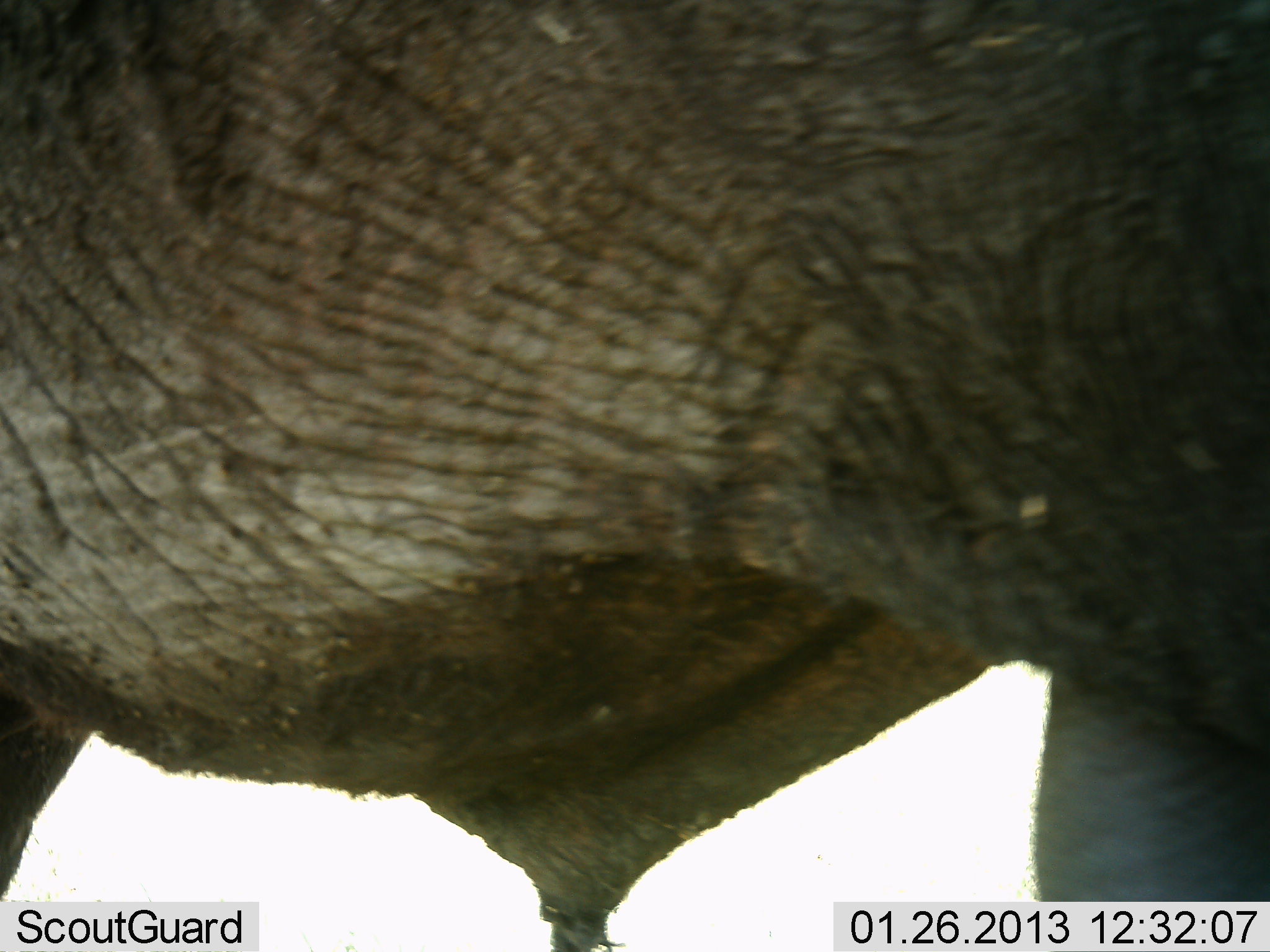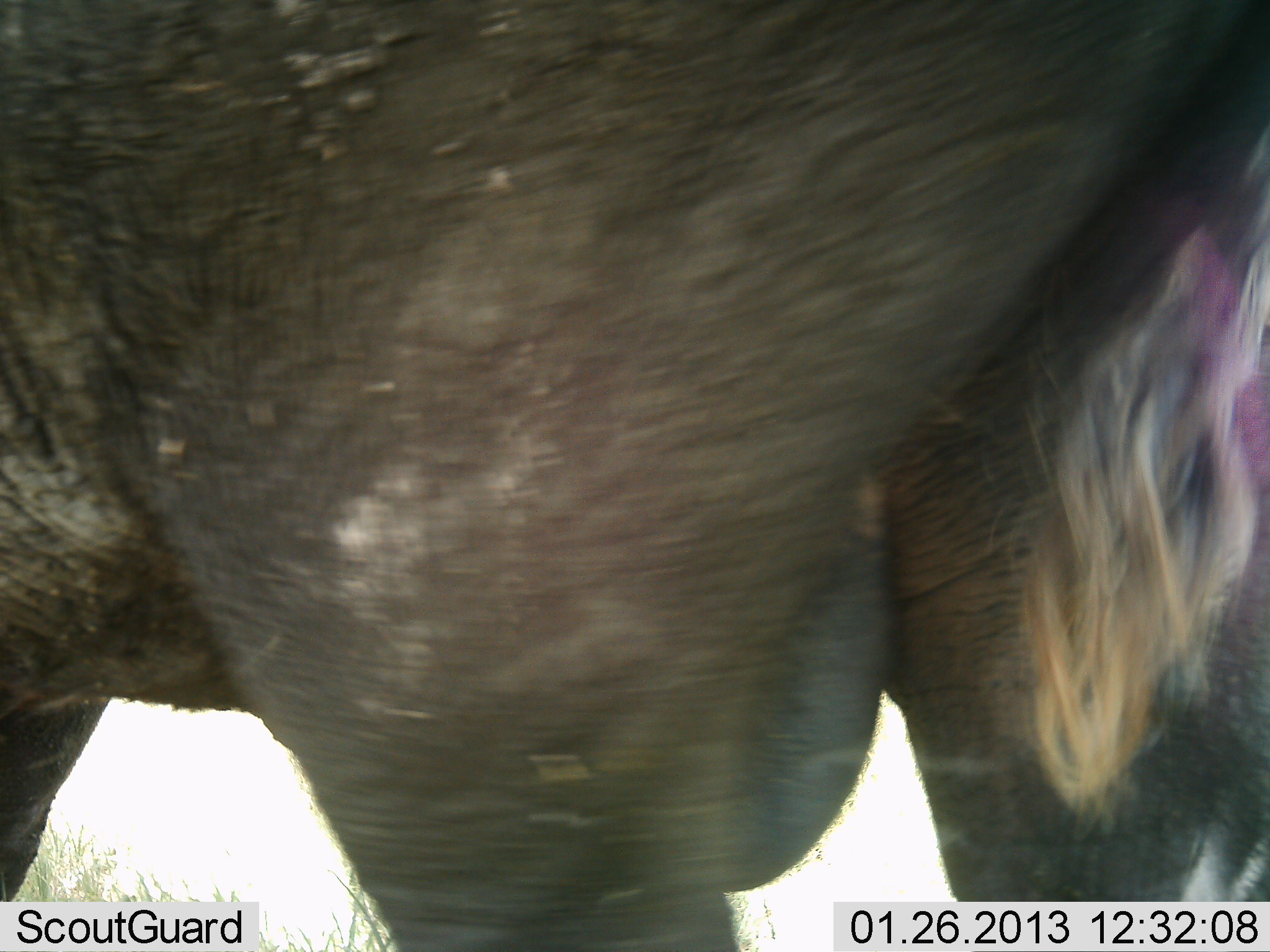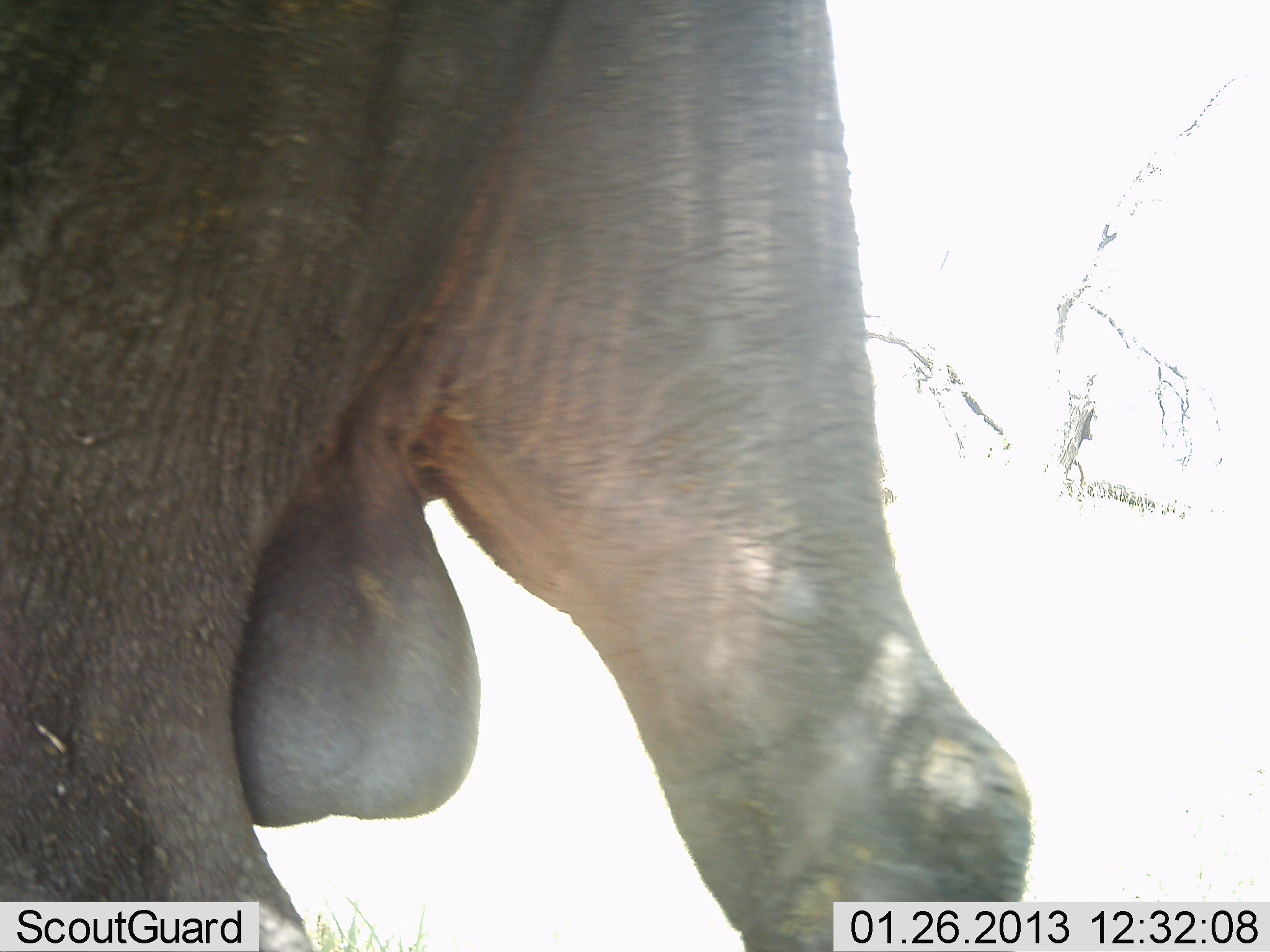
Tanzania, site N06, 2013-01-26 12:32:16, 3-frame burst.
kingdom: Animalia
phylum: Chordata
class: Mammalia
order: Proboscidea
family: Elephantidae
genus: Loxodonta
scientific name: Loxodonta africana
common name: african bush elephant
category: elephant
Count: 1.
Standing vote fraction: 13%.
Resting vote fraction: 0%.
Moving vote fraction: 87%.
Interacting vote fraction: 7%.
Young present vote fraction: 0%.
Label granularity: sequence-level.